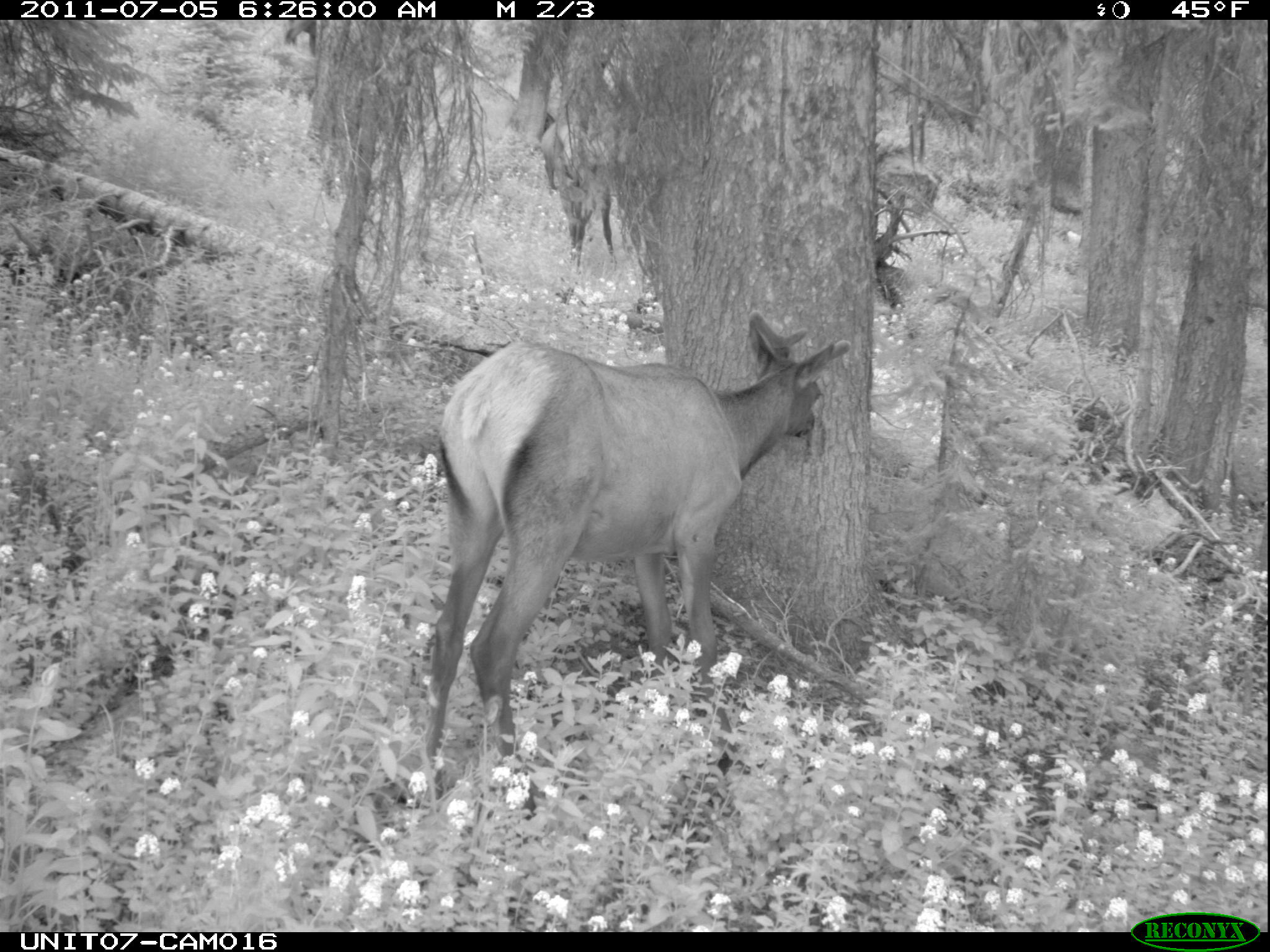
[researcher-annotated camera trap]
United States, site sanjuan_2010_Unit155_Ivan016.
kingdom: Animalia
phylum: Chordata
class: Mammalia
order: Artiodactyla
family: Cervidae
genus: Cervus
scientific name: Cervus elaphus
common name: red deer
Cervus elaphus (red deer).